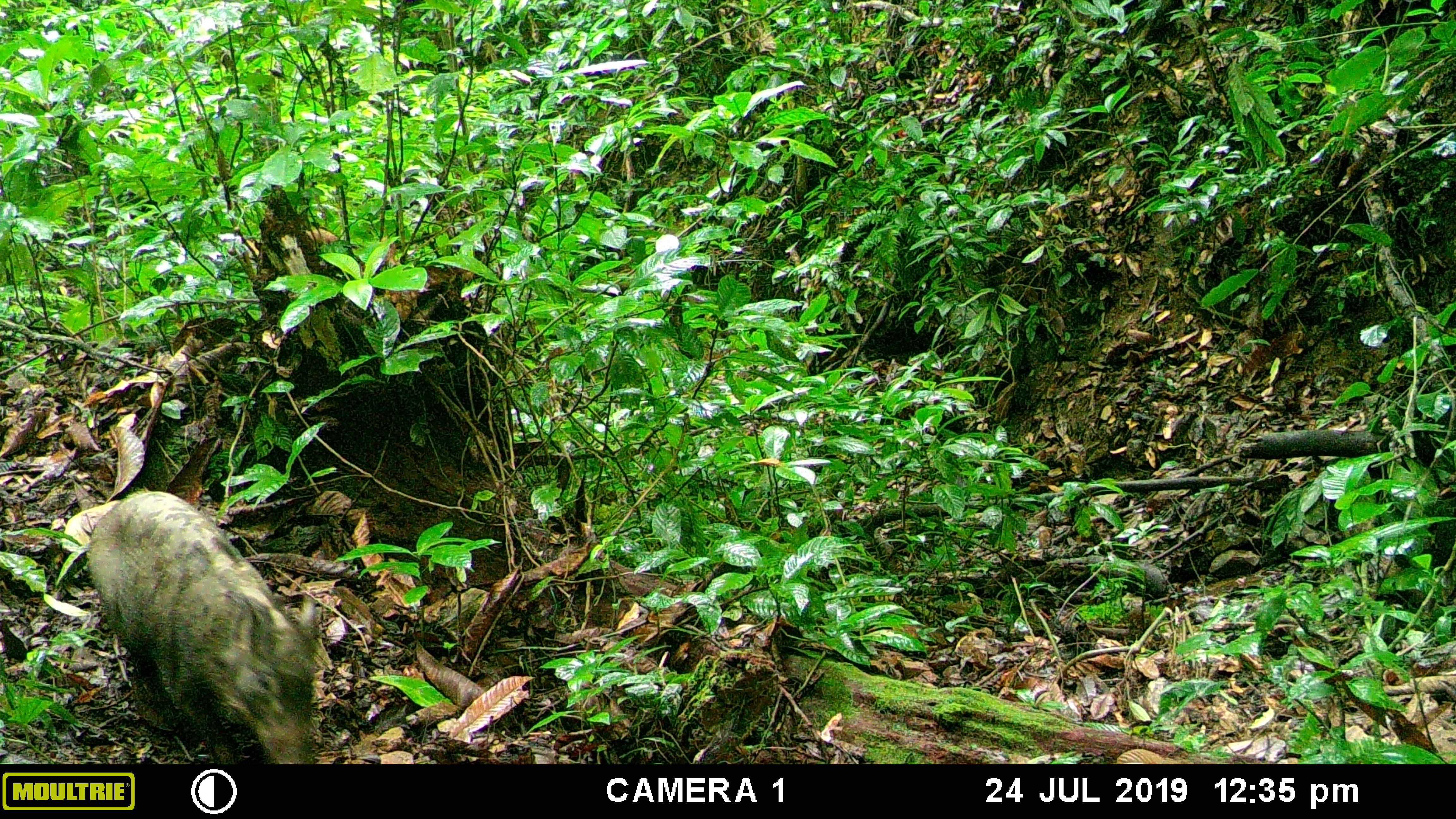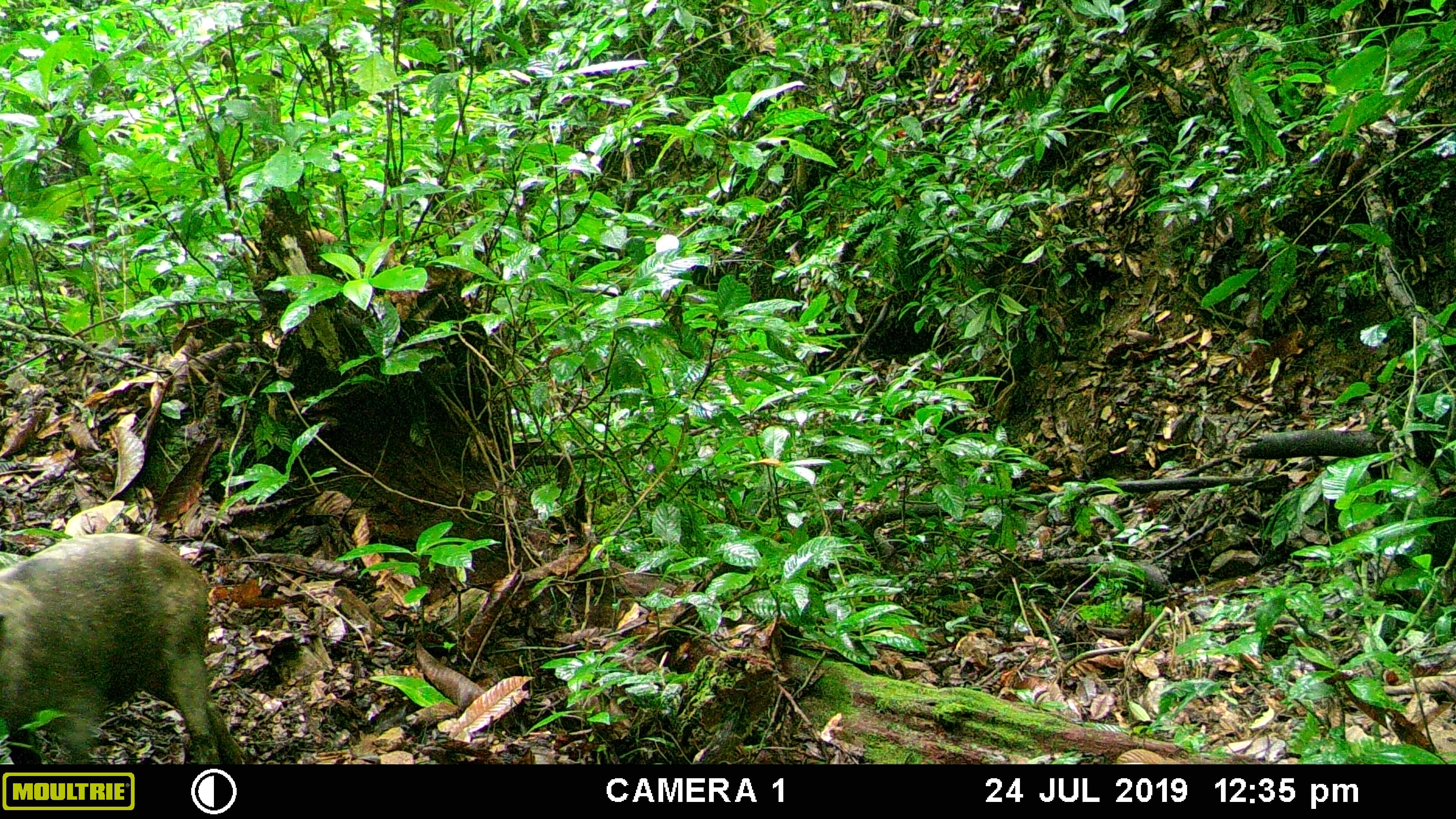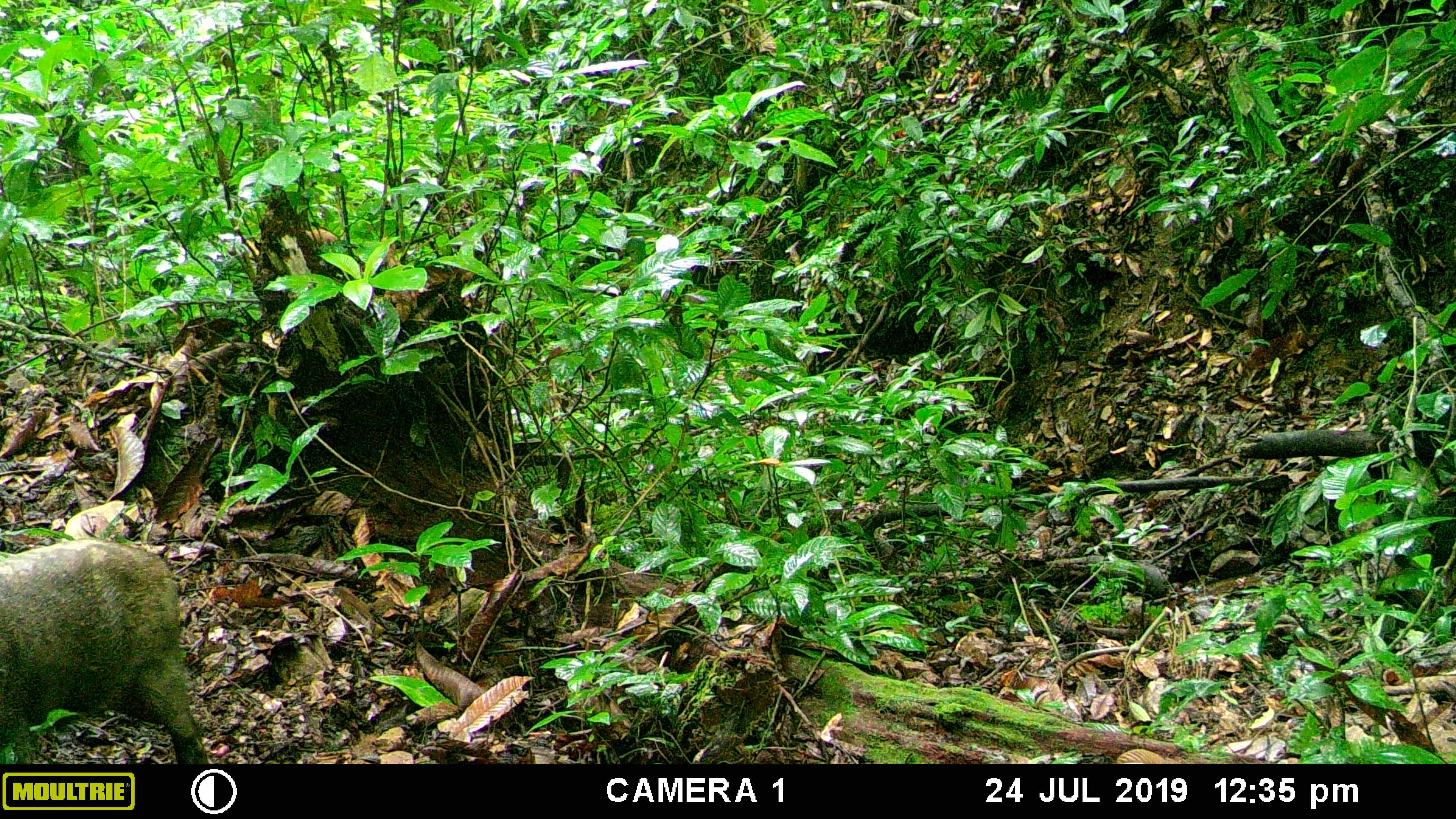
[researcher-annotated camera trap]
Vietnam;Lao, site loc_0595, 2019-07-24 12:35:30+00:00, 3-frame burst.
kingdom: Animalia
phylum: Chordata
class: Mammalia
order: Artiodactyla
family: Suidae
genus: Sus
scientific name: Sus scrofa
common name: eurasian wild pig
Eurasian wild pig (Sus scrofa). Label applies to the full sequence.